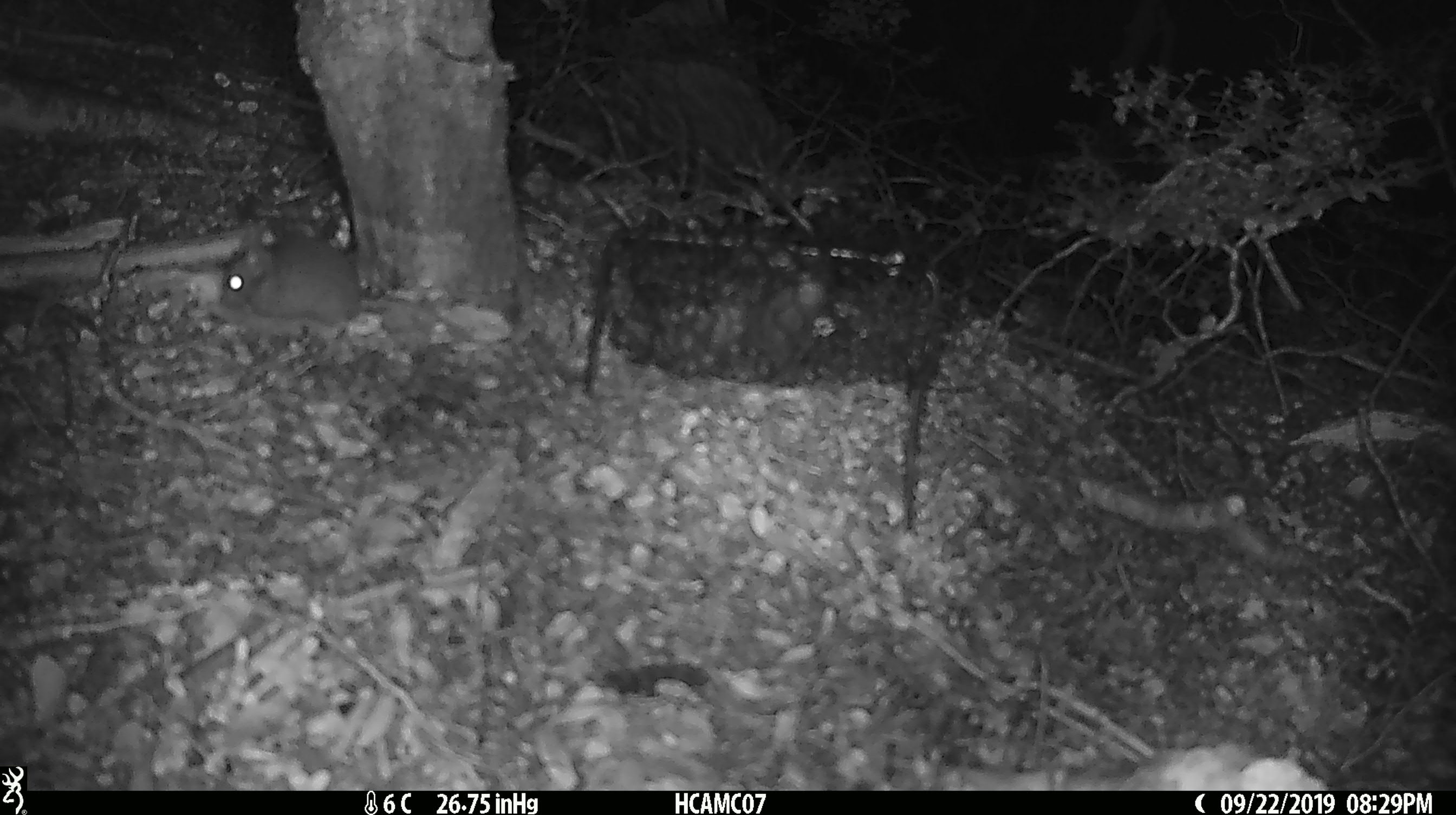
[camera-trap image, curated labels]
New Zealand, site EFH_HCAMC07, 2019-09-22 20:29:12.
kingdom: Animalia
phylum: Chordata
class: Mammalia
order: Rodentia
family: Muridae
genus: Mus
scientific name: Mus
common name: mouse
Mouse (Mus).